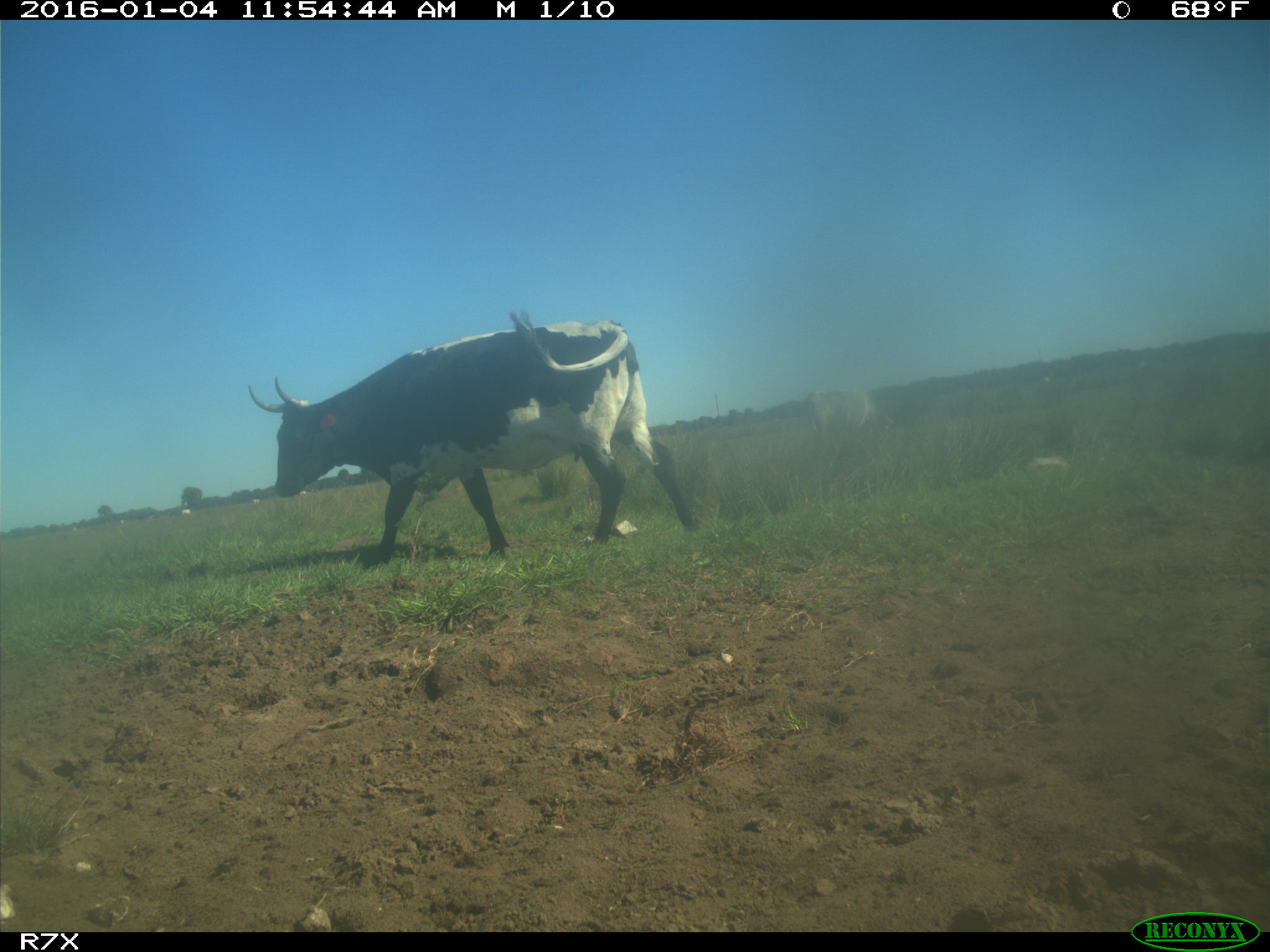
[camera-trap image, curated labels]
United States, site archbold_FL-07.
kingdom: Animalia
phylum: Chordata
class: Mammalia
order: Artiodactyla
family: Bovidae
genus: Bos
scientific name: Bos taurus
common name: domestic cow